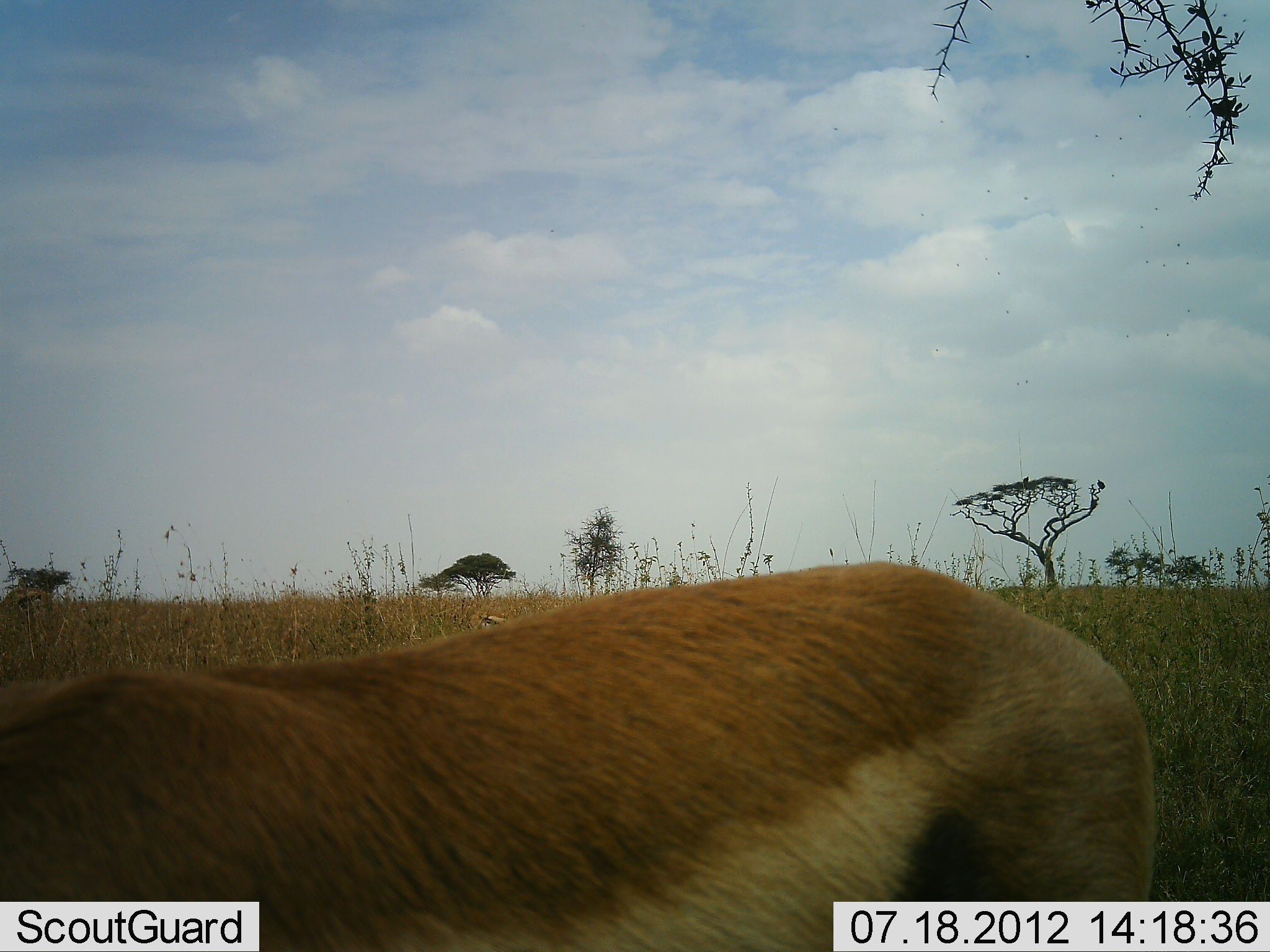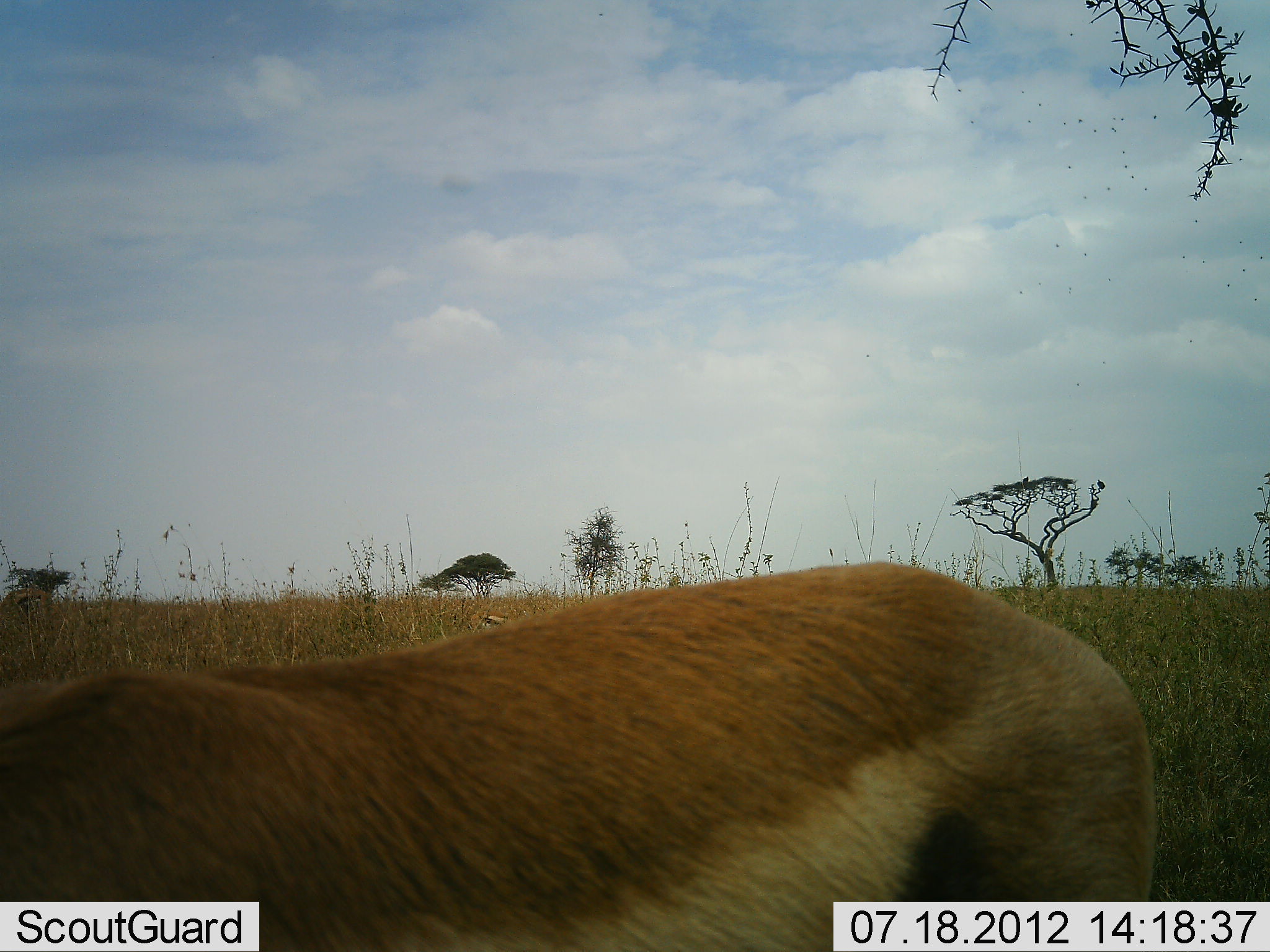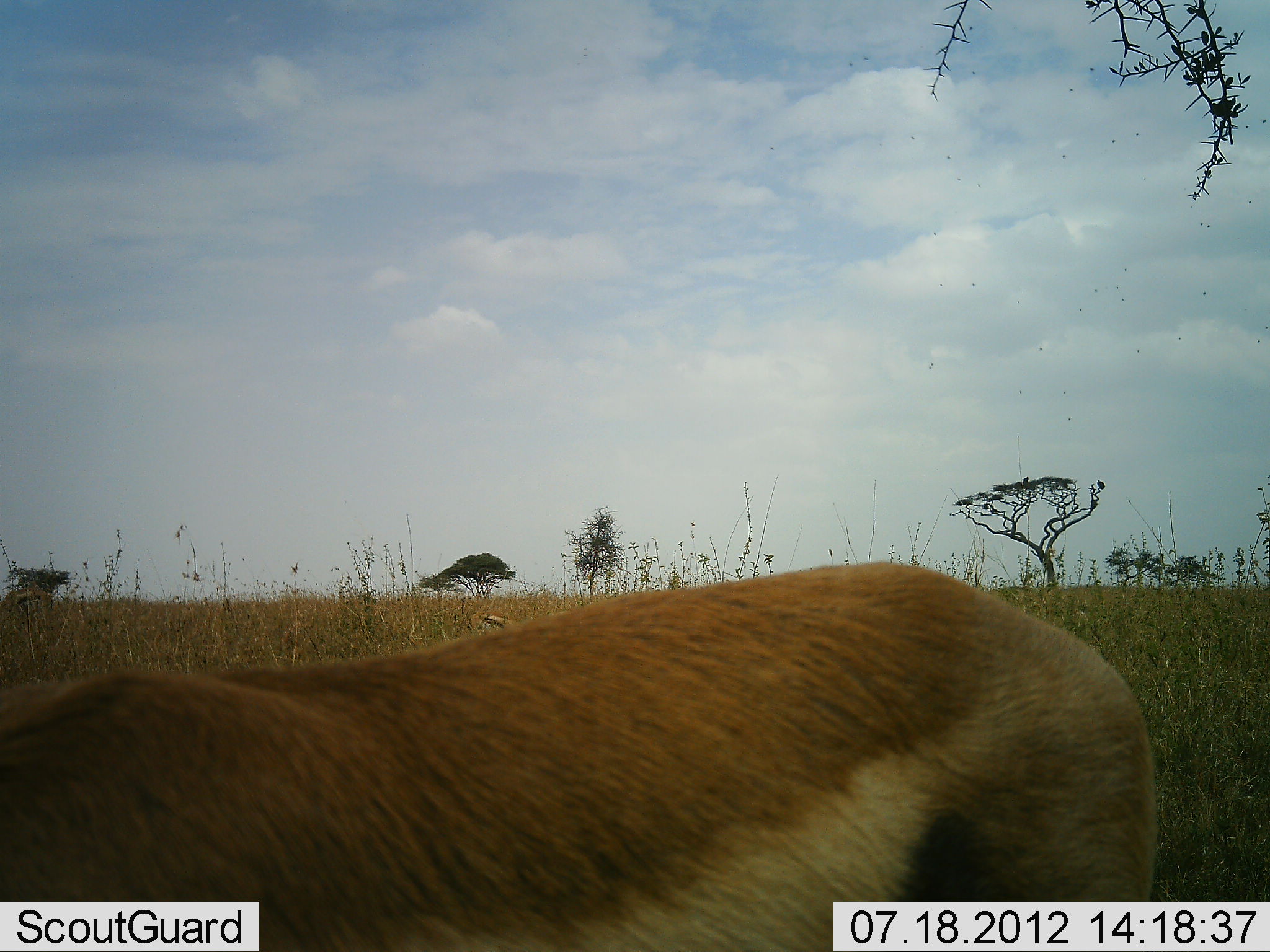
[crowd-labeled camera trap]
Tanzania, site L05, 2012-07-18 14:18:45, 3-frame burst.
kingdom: Animalia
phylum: Chordata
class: Mammalia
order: Artiodactyla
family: Bovidae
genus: Eudorcas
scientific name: Eudorcas thomsonii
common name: thomson's gazelle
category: gazellethomsons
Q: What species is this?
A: Gazellethomsons (thomson's gazelle) (Eudorcas thomsonii).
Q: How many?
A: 1.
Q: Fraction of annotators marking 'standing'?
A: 91%.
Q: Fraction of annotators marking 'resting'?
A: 0%.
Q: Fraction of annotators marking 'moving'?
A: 0%.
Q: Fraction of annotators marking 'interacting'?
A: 0%.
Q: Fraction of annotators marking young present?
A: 0%.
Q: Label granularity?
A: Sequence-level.